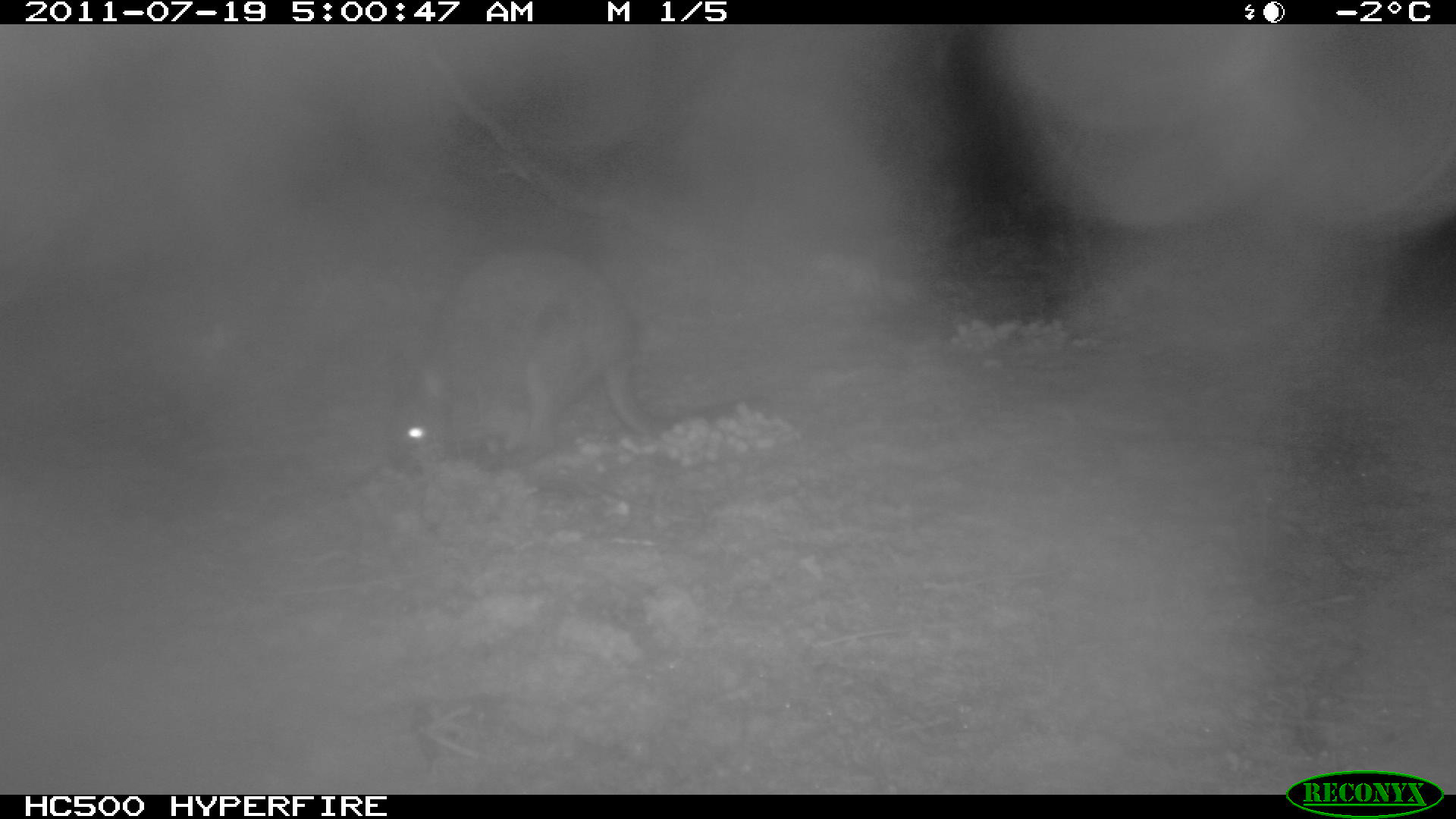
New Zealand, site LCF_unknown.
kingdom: Animalia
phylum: Chordata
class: Mammalia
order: Diprotodontia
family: Macropodidae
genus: Notamacropus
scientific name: Notamacropus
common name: wallaby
Wallaby (Notamacropus).